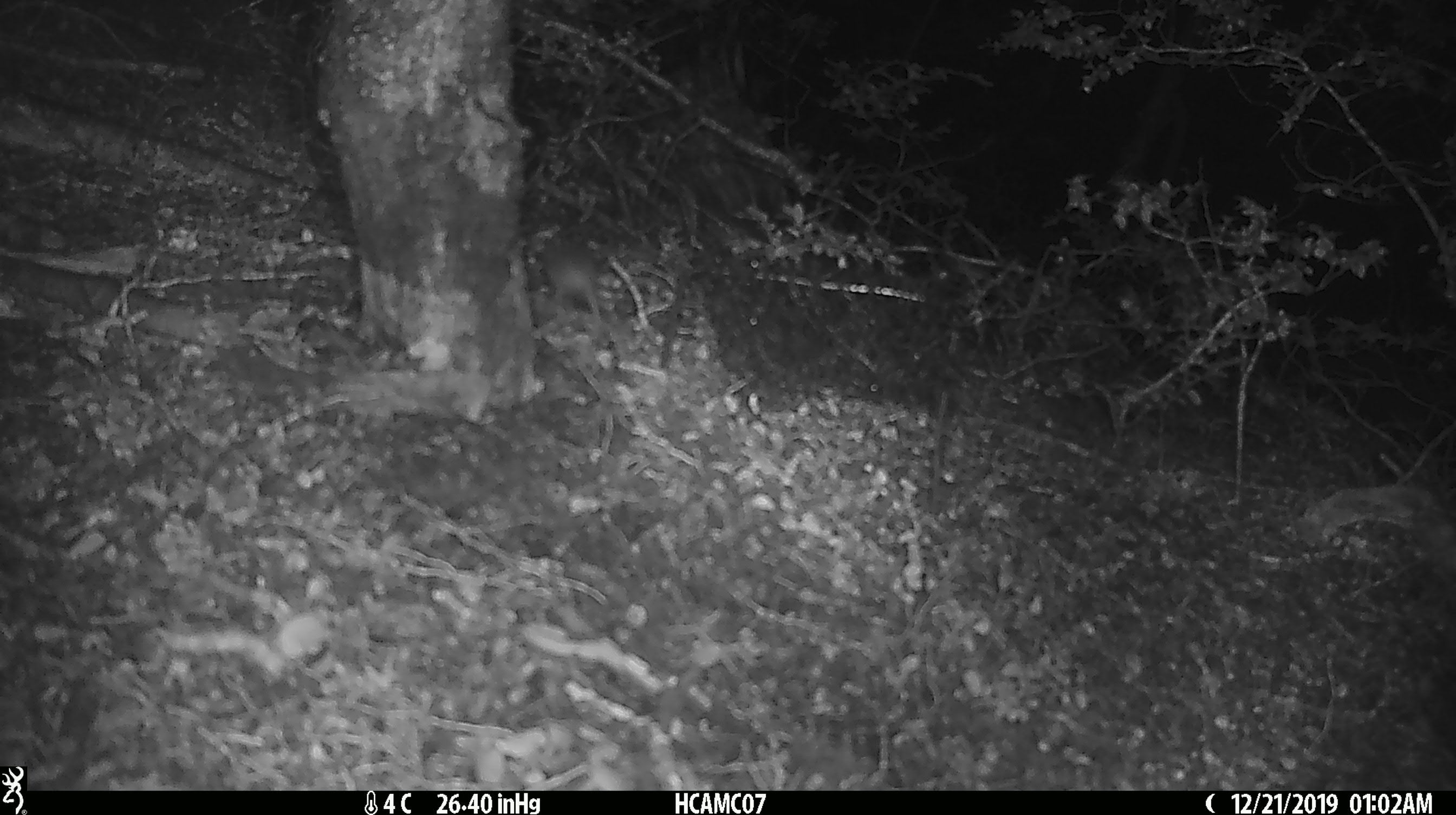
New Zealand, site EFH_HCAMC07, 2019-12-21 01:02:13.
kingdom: Animalia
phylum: Chordata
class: Mammalia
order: Rodentia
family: Muridae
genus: Mus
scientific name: Mus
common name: mouse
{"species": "mouse (Mus)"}